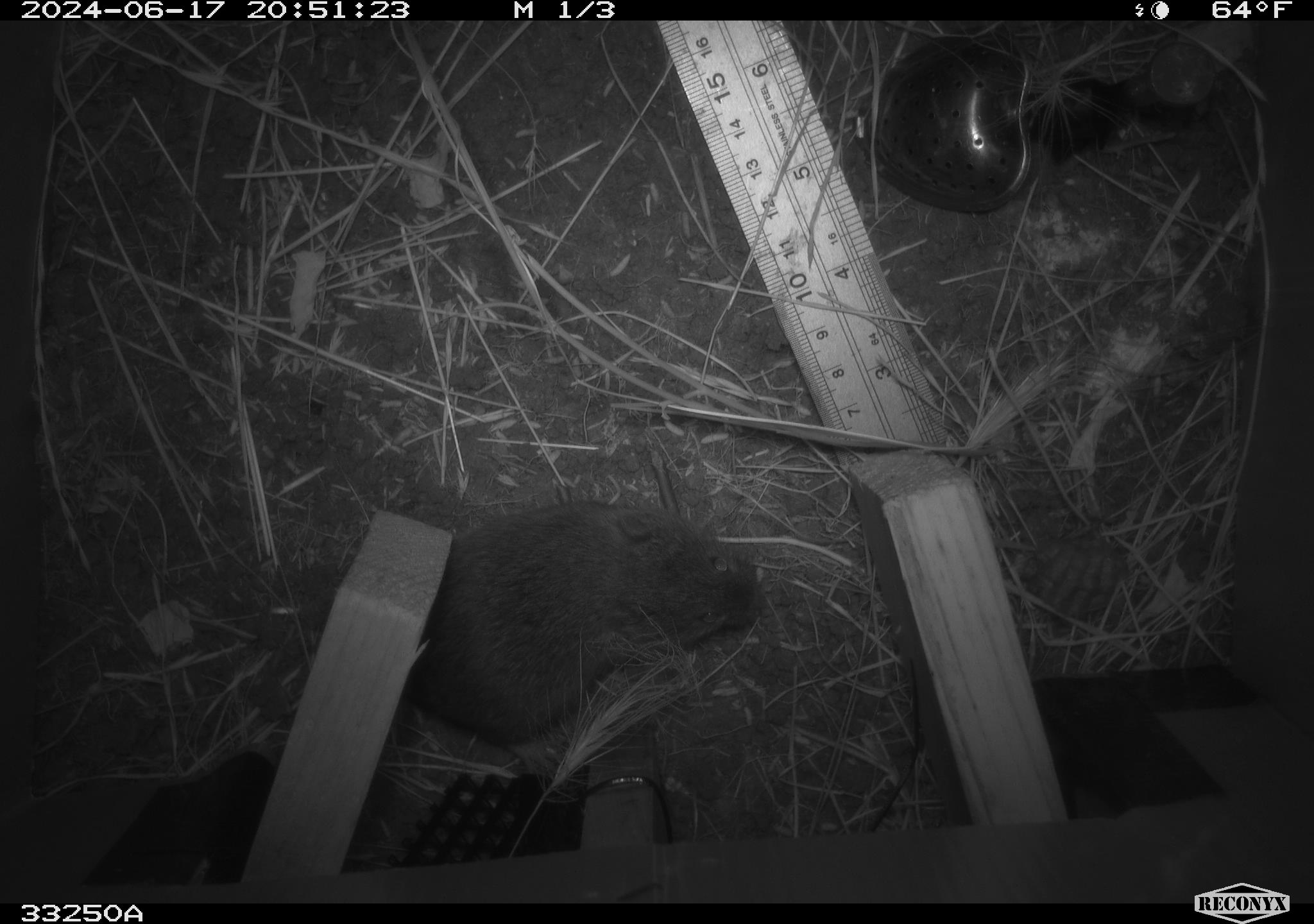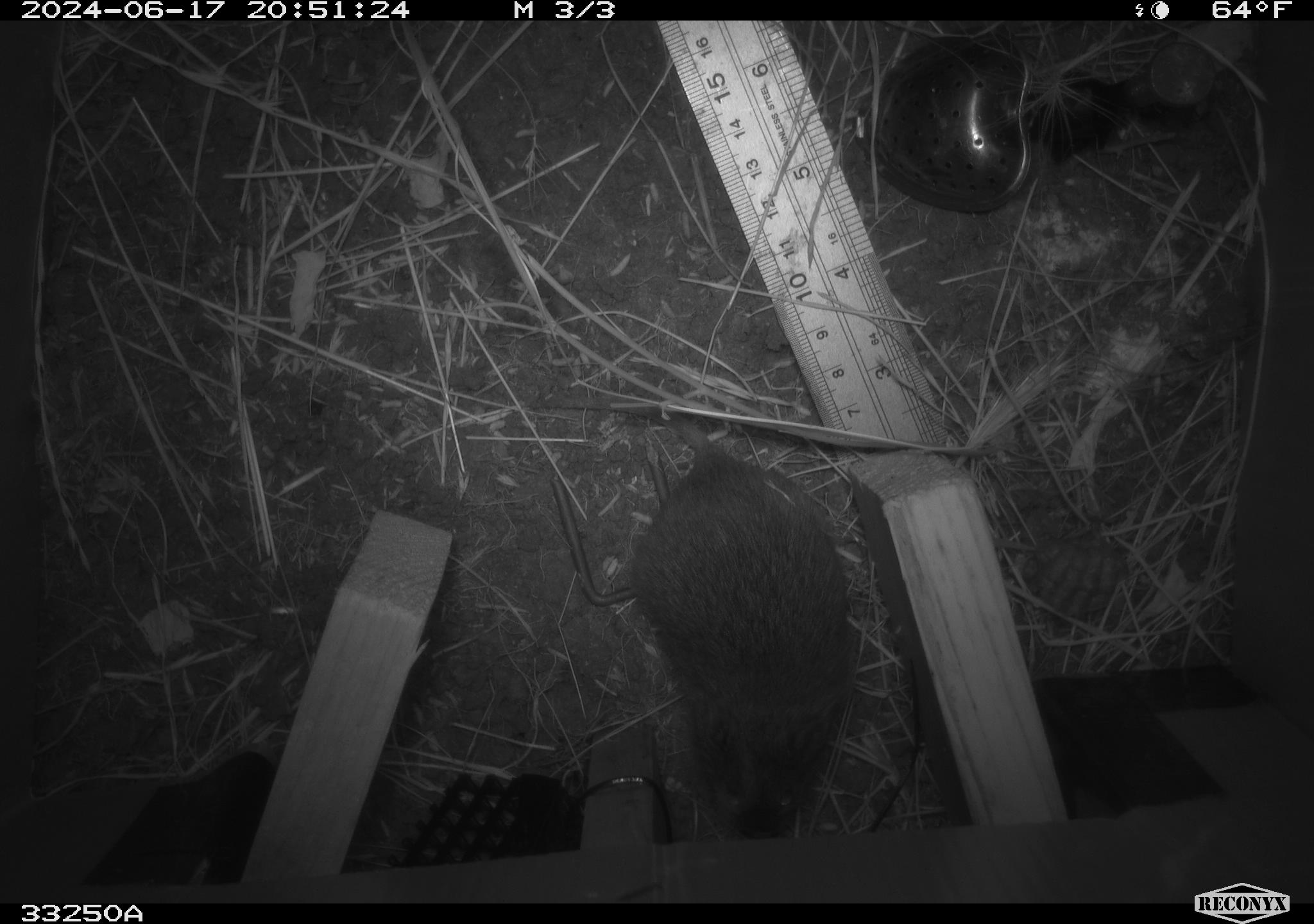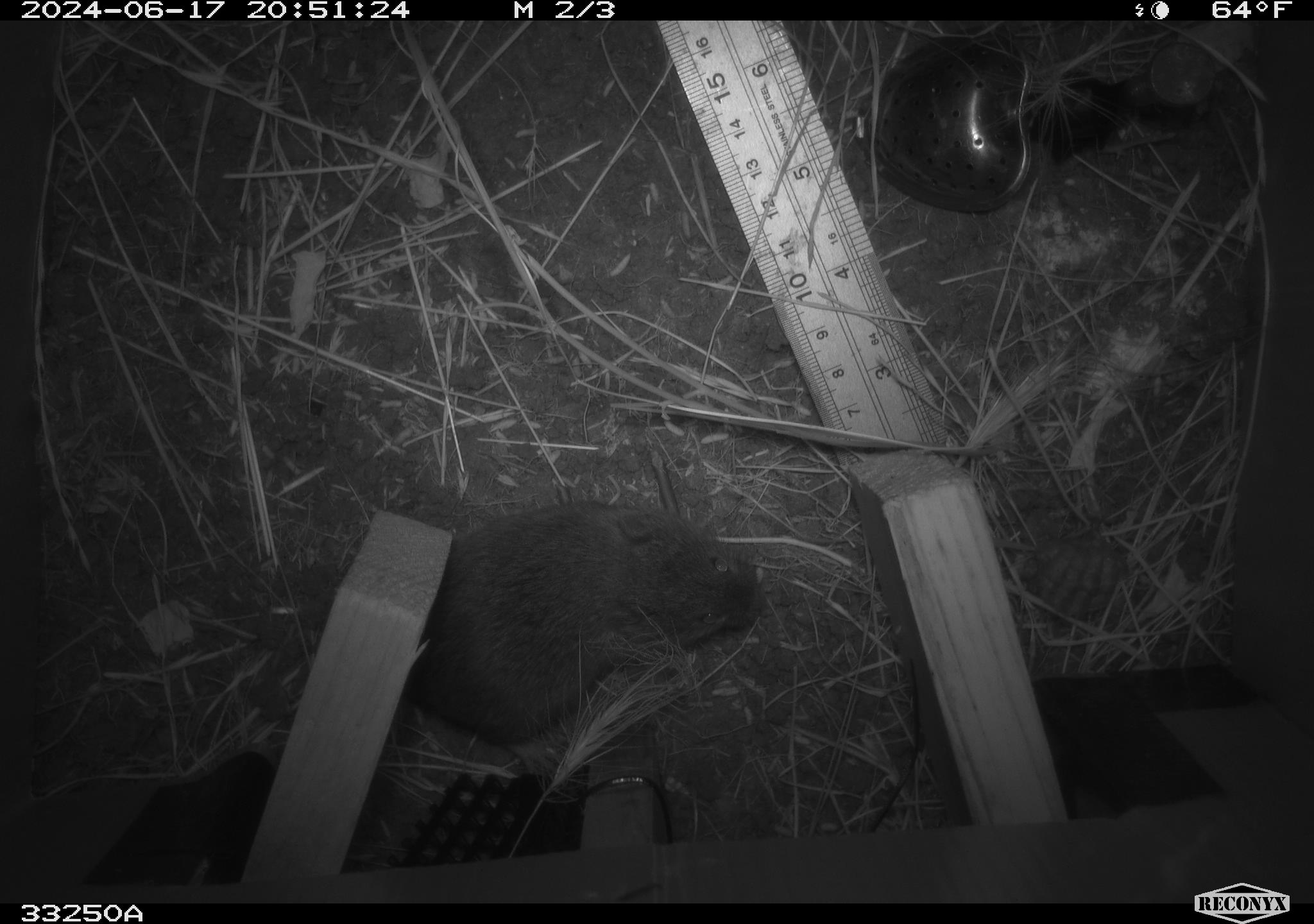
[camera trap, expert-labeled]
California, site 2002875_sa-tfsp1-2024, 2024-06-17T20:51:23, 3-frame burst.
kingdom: Animalia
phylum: Chordata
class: Mammalia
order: Rodentia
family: Cricetidae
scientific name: Arvicolinae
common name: voles, lemmings, and muskrats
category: arvicolinae subfamily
Arvicolinae subfamily (voles, lemmings, and muskrats) (Arvicolinae).